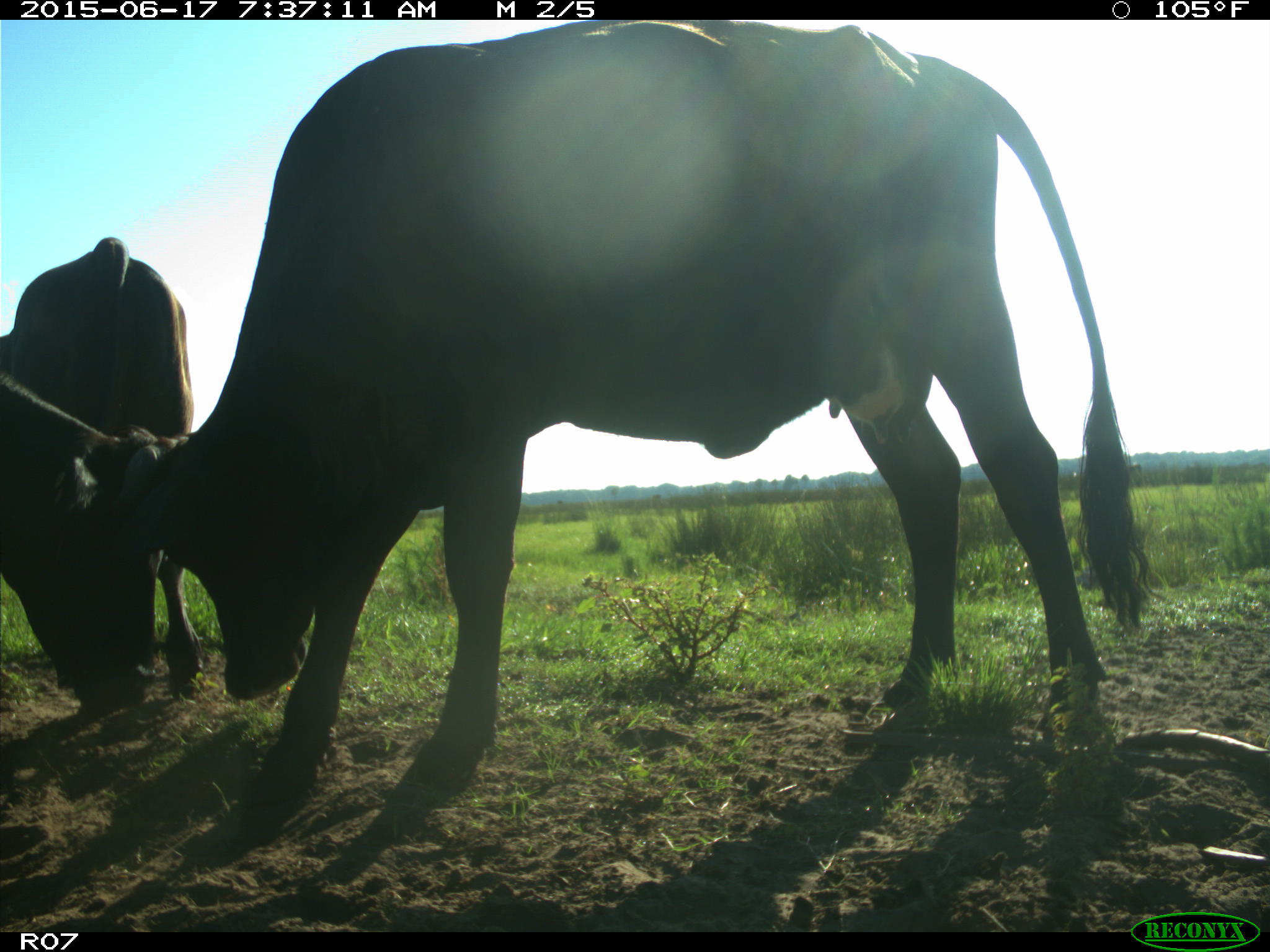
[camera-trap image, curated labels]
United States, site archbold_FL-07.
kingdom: Animalia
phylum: Chordata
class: Mammalia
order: Artiodactyla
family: Bovidae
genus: Bos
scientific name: Bos taurus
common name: domestic cow